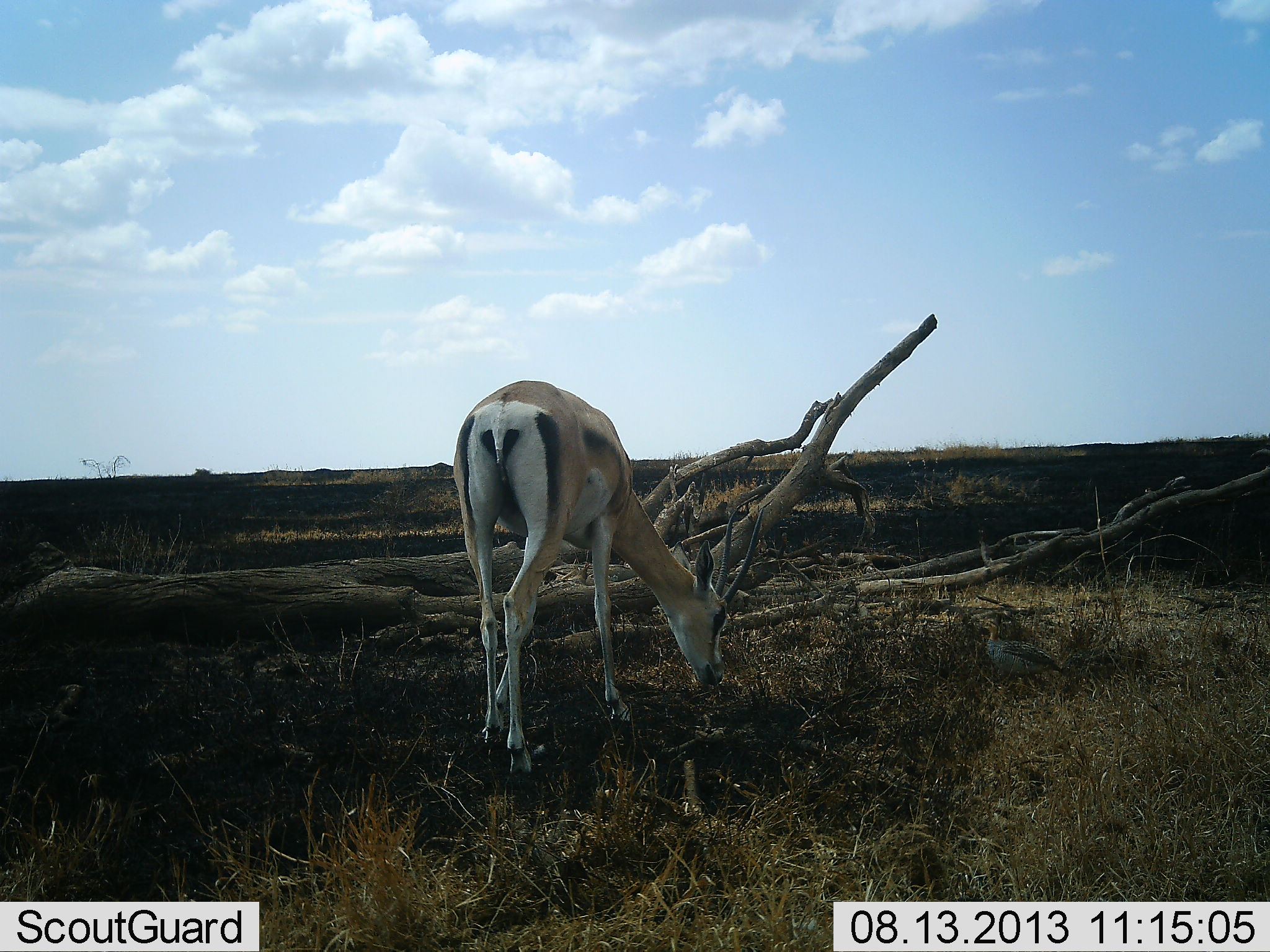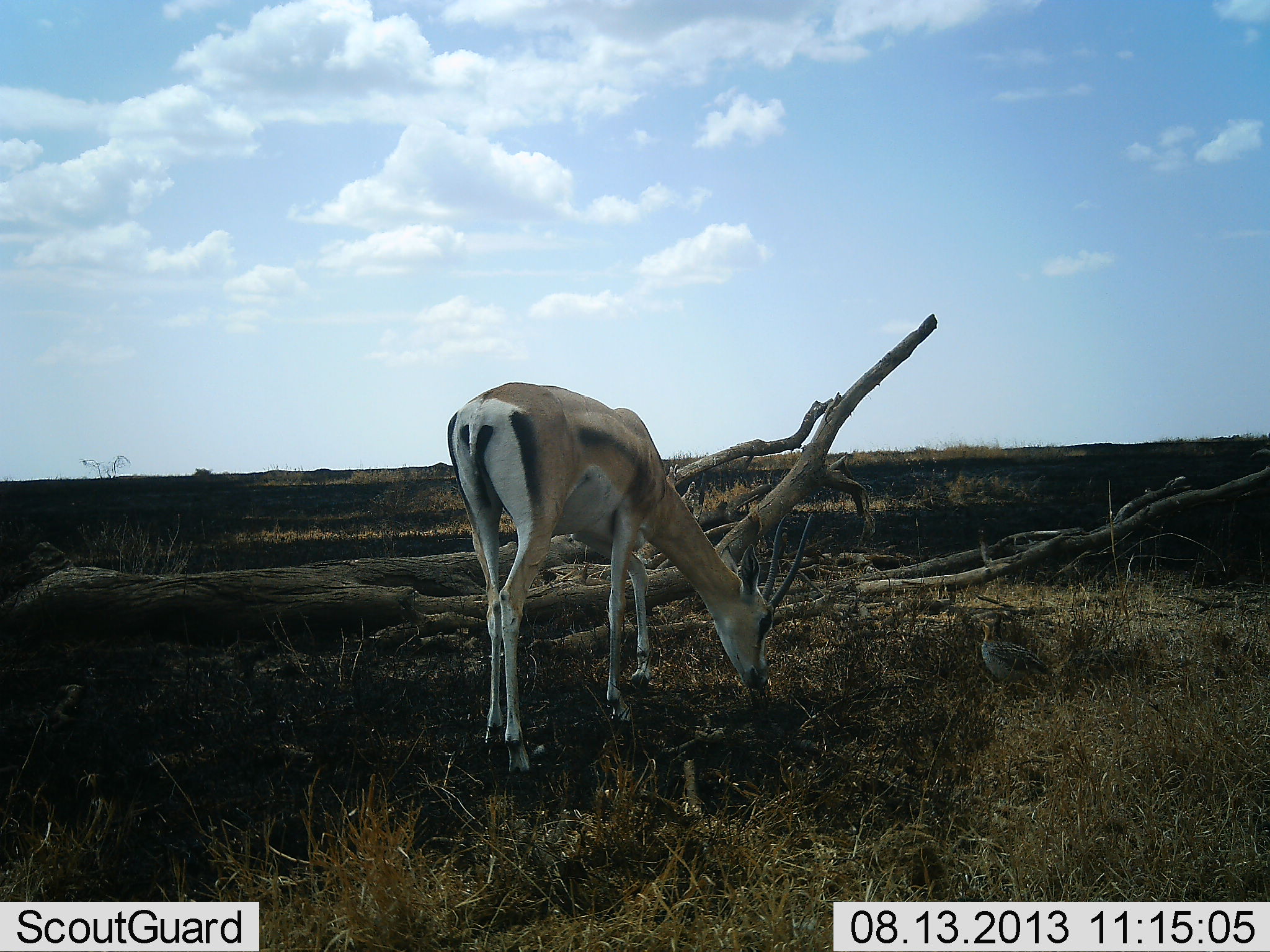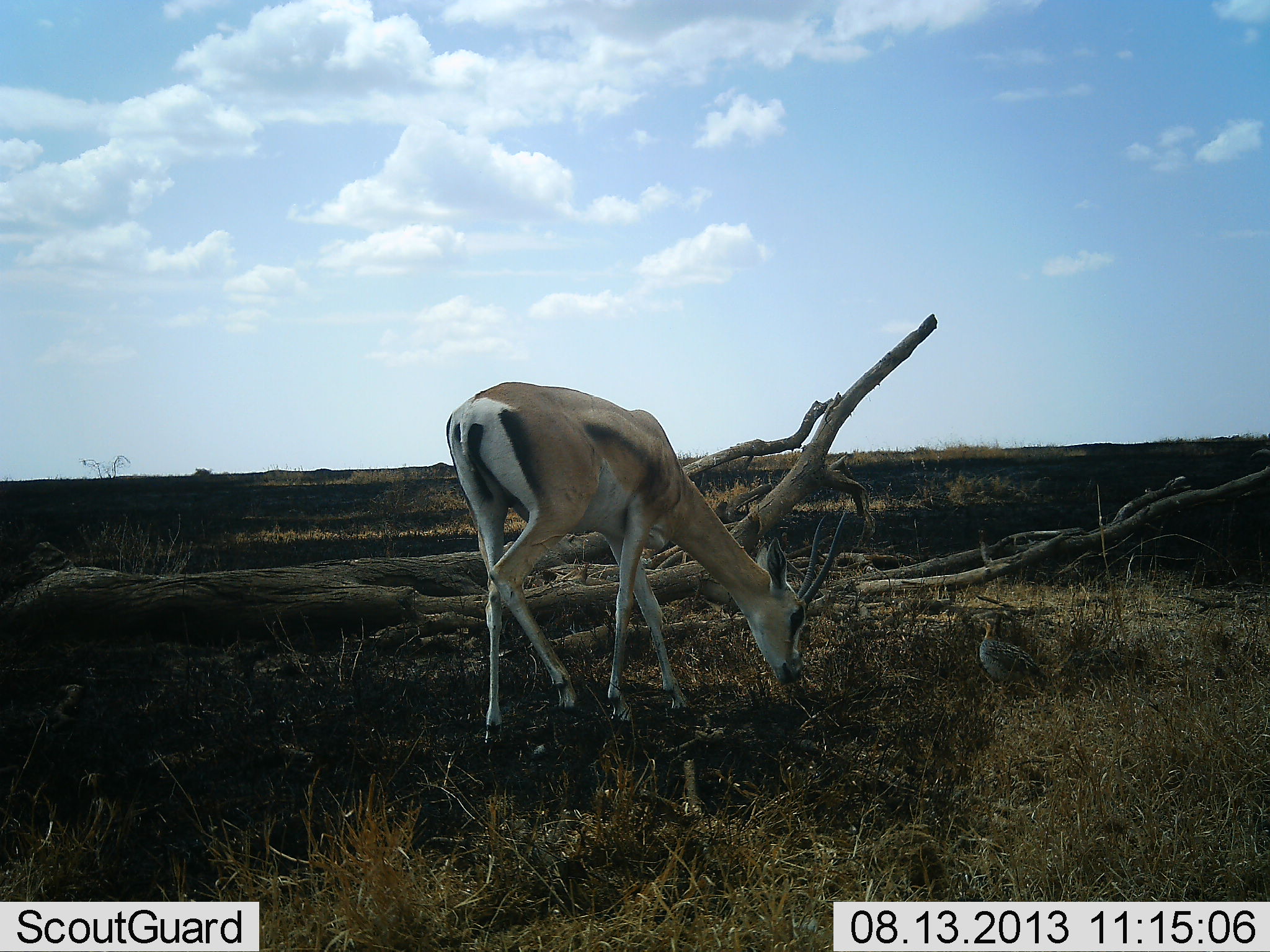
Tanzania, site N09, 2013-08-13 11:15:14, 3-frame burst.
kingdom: Animalia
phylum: Chordata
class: Mammalia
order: Artiodactyla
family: Bovidae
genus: Nanger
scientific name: Nanger granti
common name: grant's gazelle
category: gazellegrants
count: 1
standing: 31%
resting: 0%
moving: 8%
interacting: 0%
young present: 8%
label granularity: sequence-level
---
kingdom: Animalia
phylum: Chordata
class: Aves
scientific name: Aves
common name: bird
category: otherbird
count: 1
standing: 82%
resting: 0%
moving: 18%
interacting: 0%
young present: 0%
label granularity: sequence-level